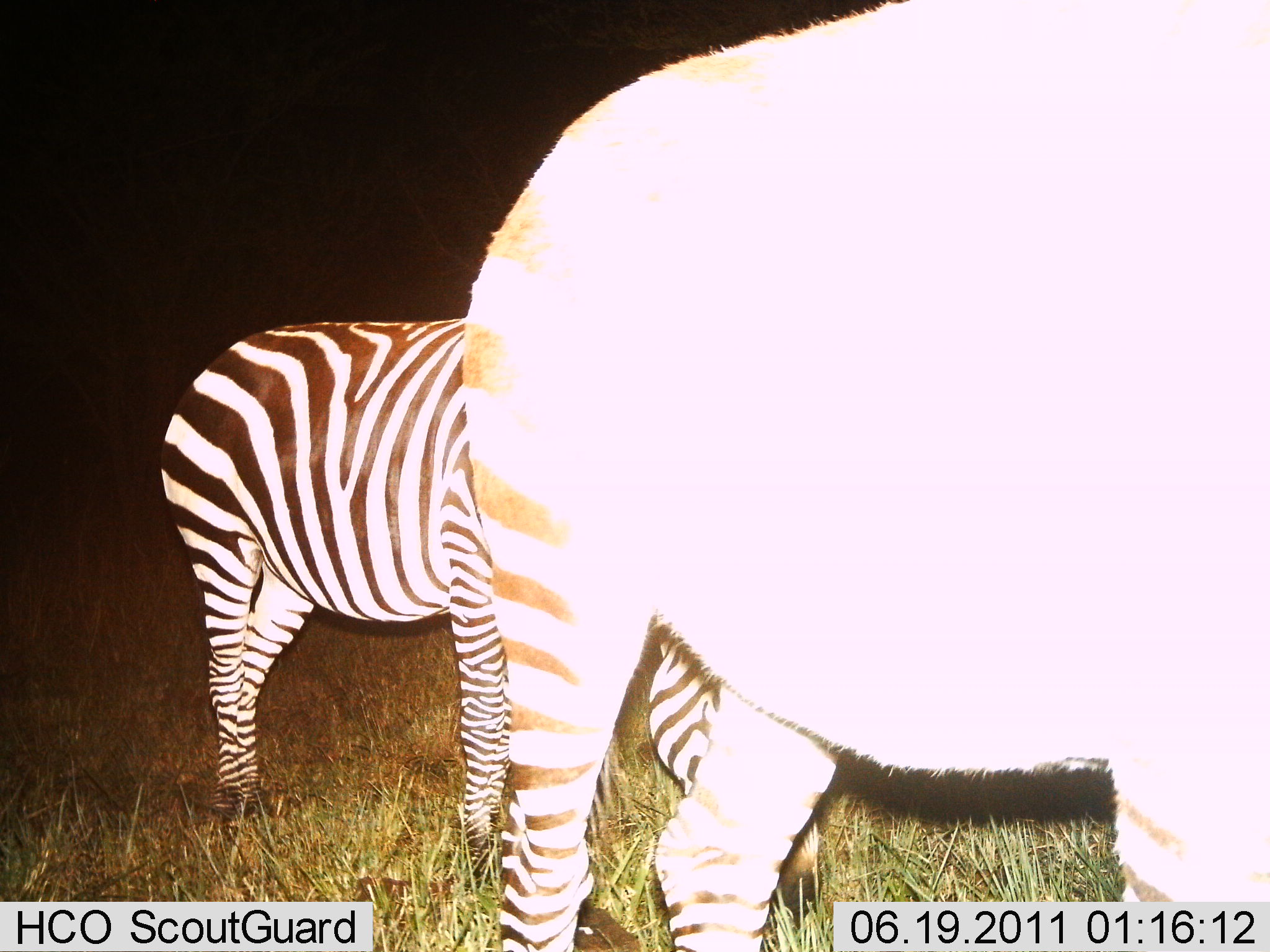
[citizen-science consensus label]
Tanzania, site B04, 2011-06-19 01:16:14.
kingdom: Animalia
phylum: Chordata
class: Mammalia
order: Perissodactyla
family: Equidae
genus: Equus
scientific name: Equus quagga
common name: plains zebra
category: zebra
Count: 2.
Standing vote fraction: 82%.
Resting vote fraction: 9%.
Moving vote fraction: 0%.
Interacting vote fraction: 0%.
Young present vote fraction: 0%.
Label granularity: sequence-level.